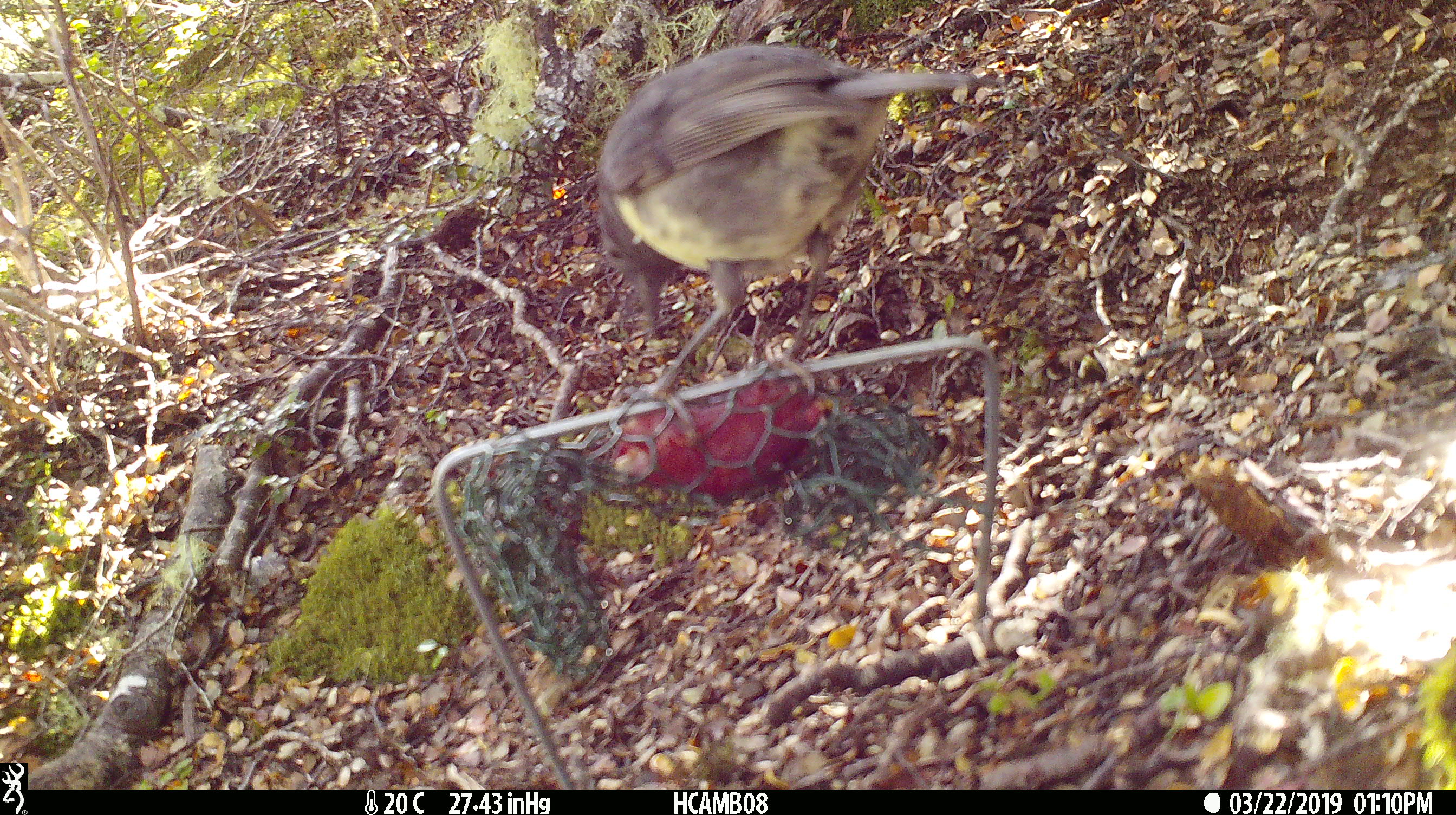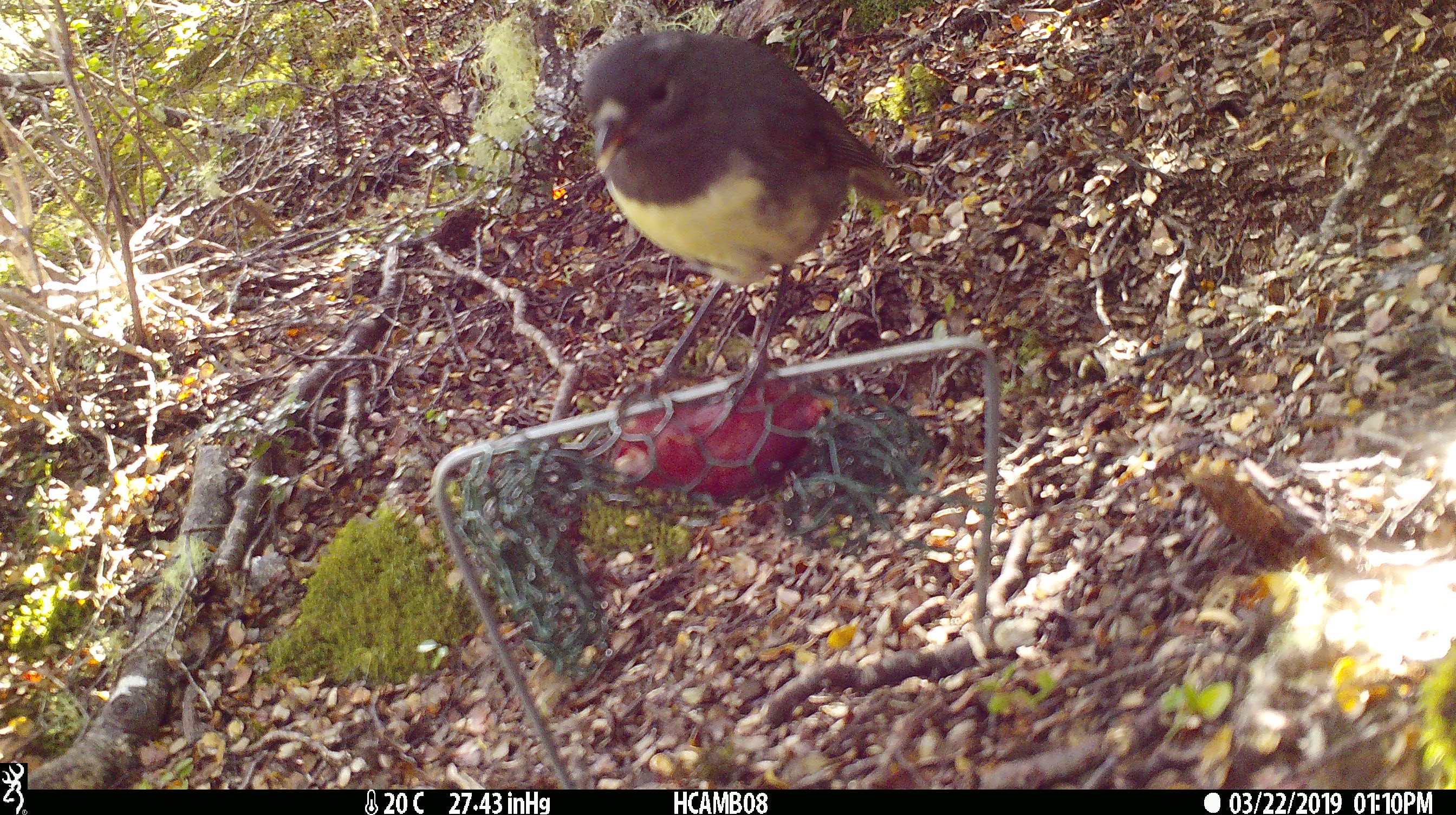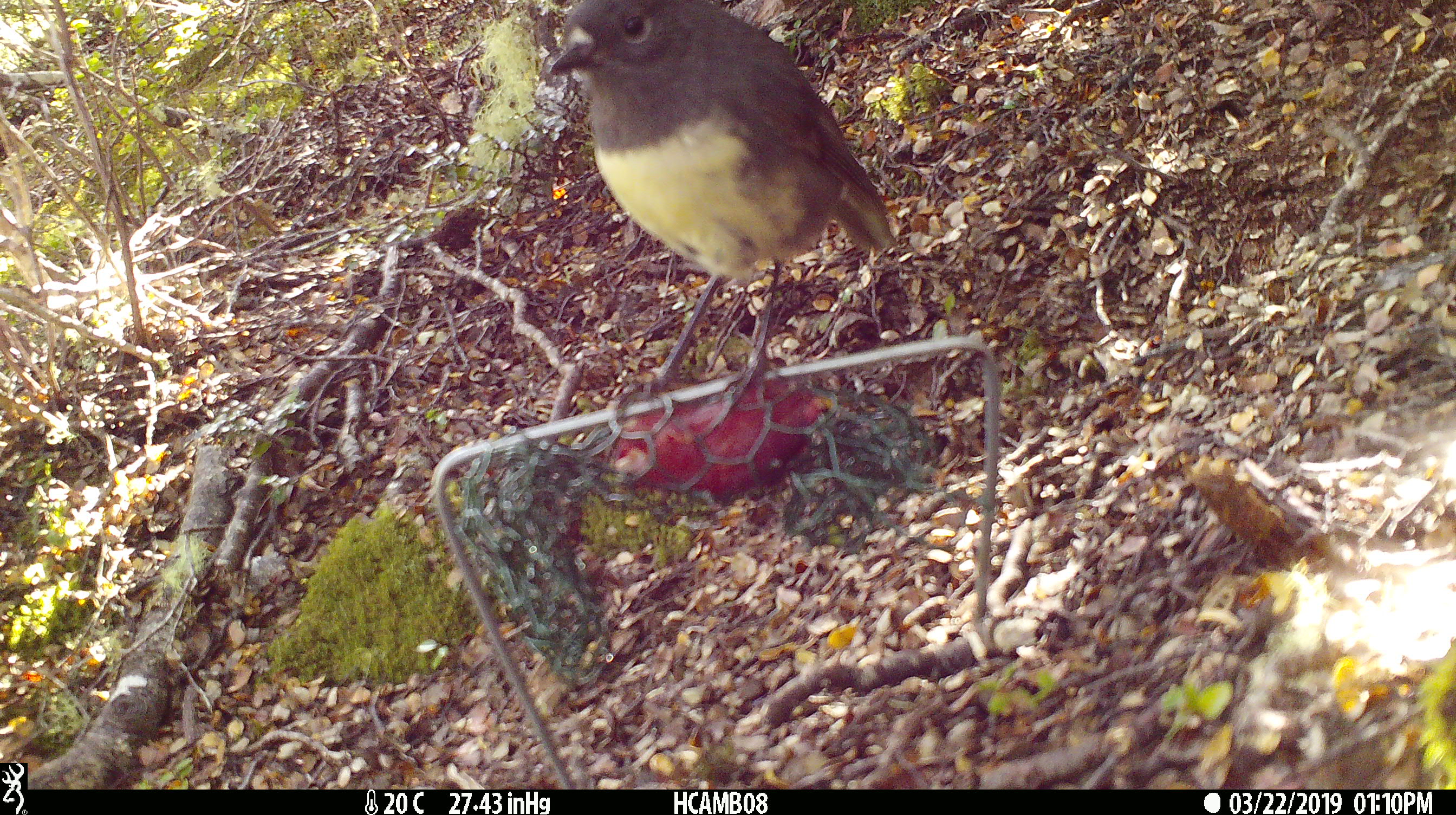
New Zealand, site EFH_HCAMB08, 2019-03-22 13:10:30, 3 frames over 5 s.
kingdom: Animalia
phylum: Chordata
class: Aves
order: Passeriformes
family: Petroicidae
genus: Petroica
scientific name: Petroica australis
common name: new zealand robin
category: robin